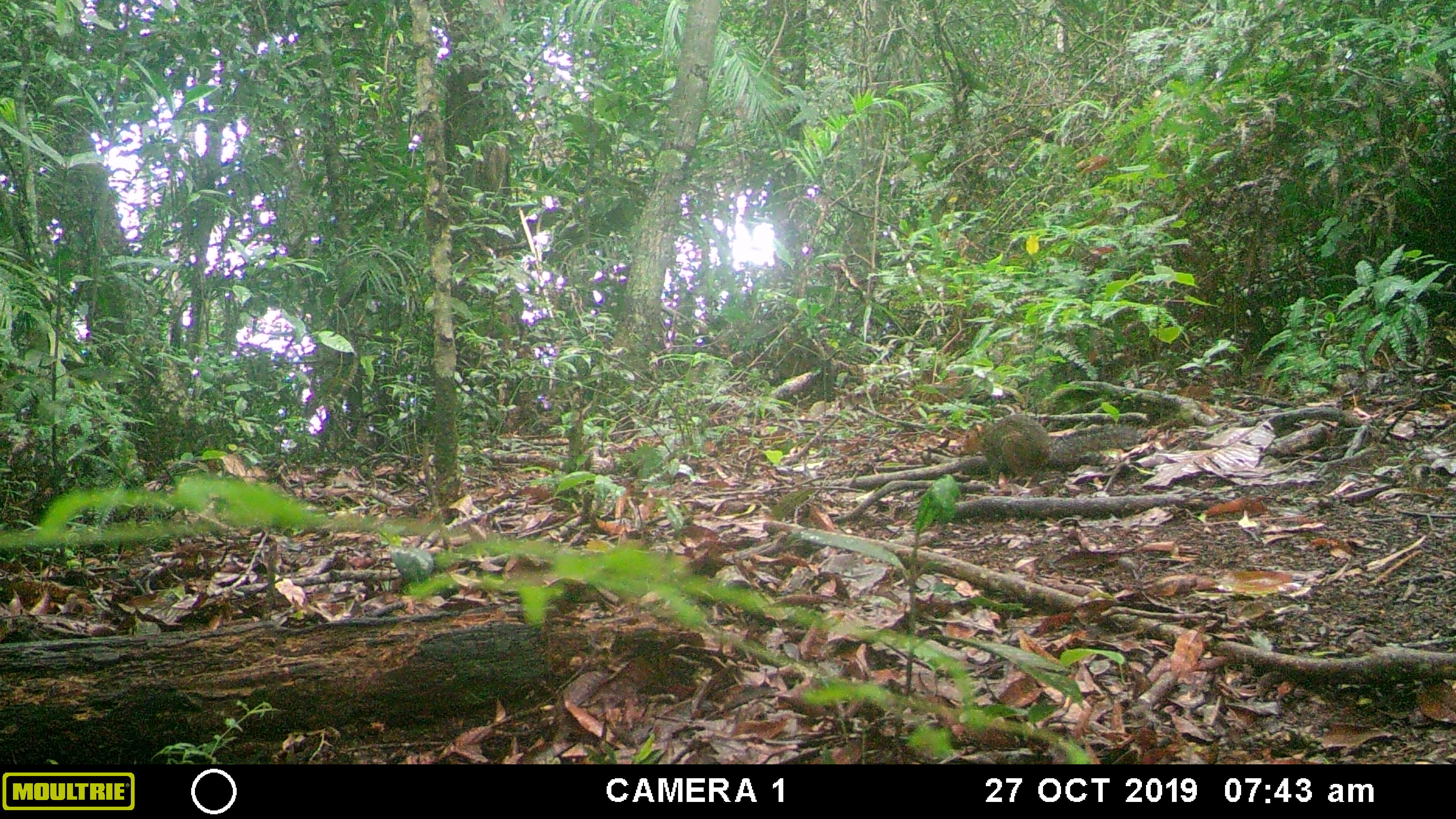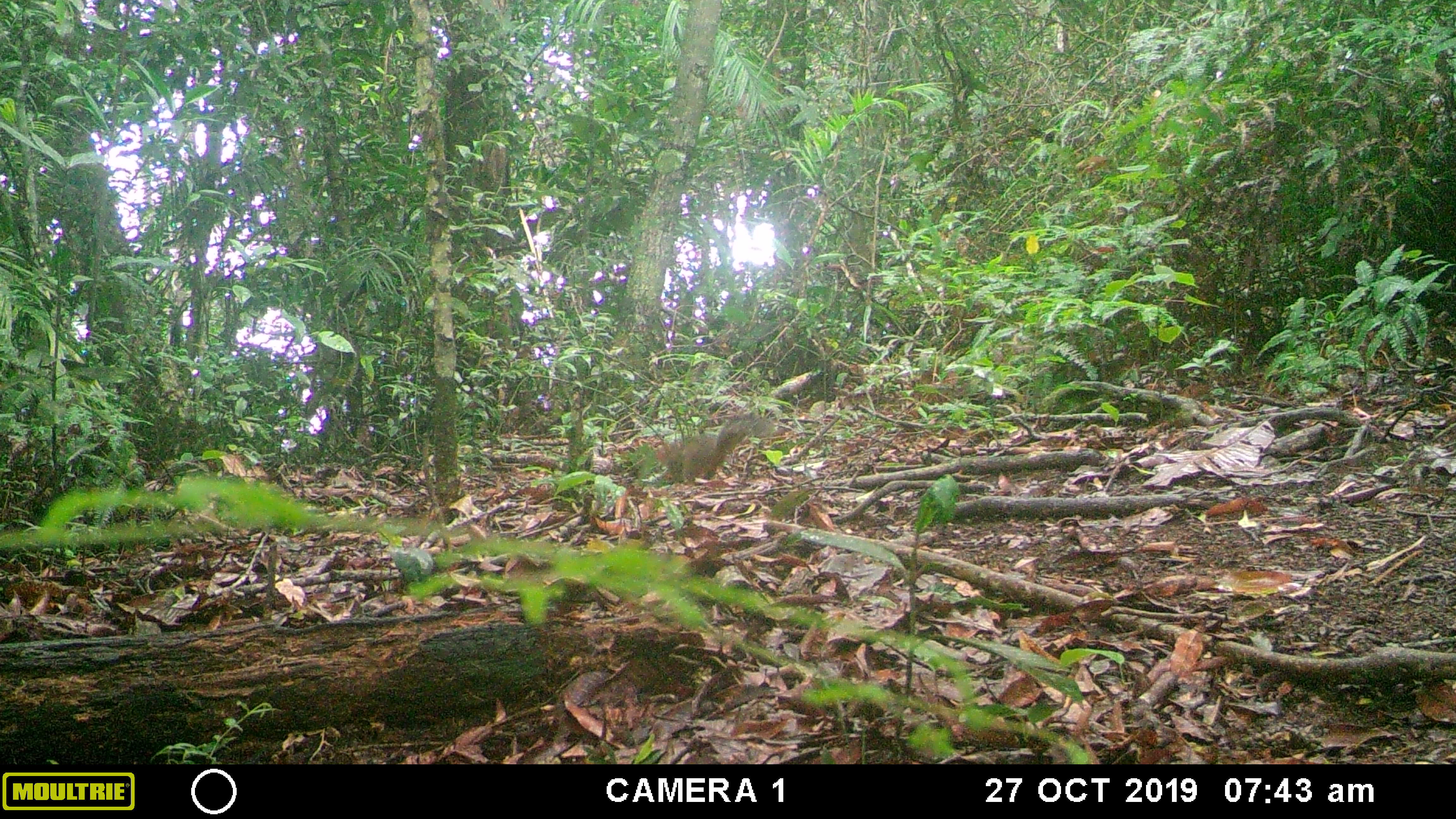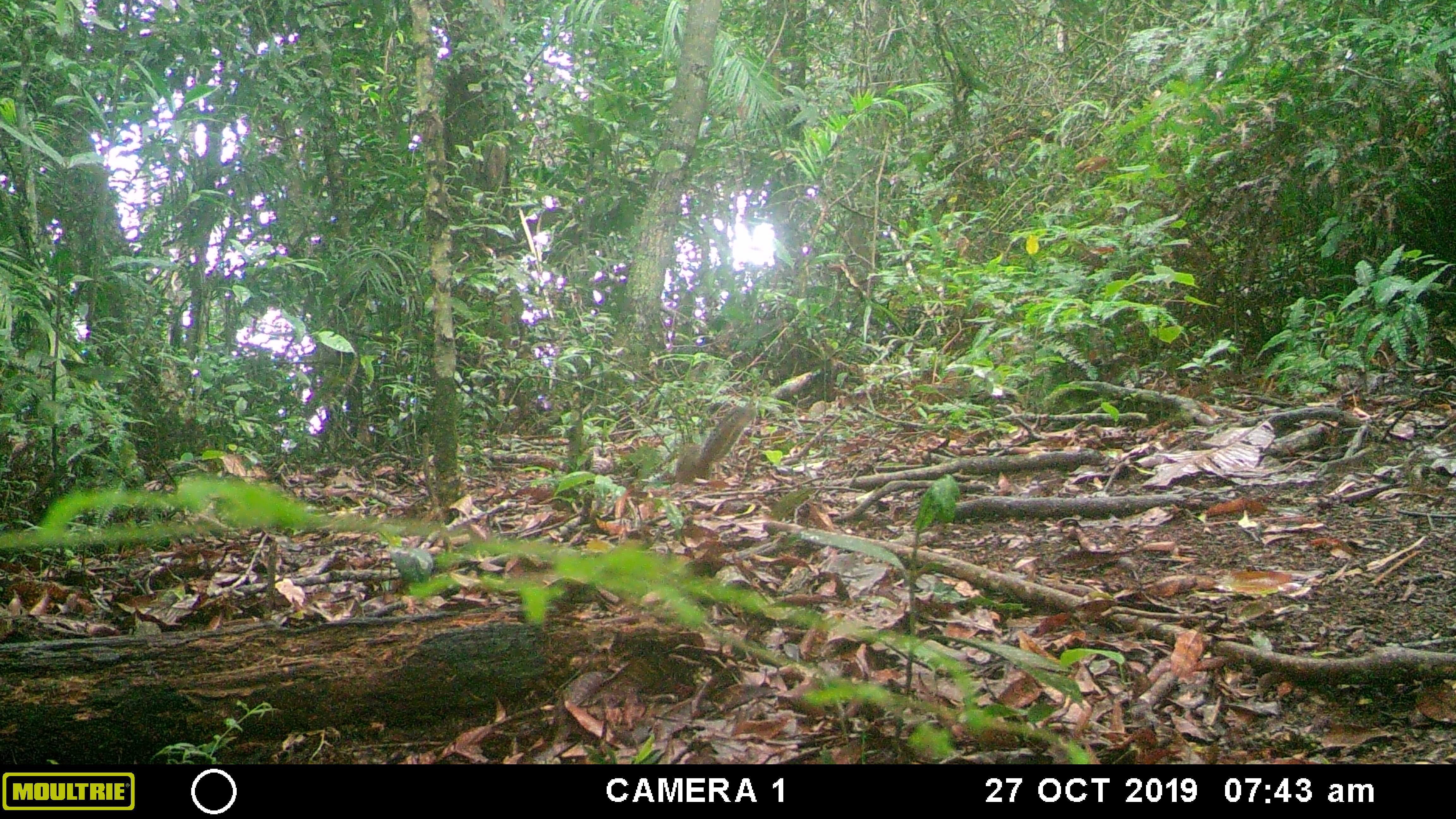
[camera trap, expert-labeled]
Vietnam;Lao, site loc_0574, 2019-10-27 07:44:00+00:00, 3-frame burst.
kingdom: Animalia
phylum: Chordata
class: Mammalia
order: Rodentia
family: Sciuridae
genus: Dremomys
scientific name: Dremomys rufigenis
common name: red-cheeked squirrel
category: red cheeked squirrel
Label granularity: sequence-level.